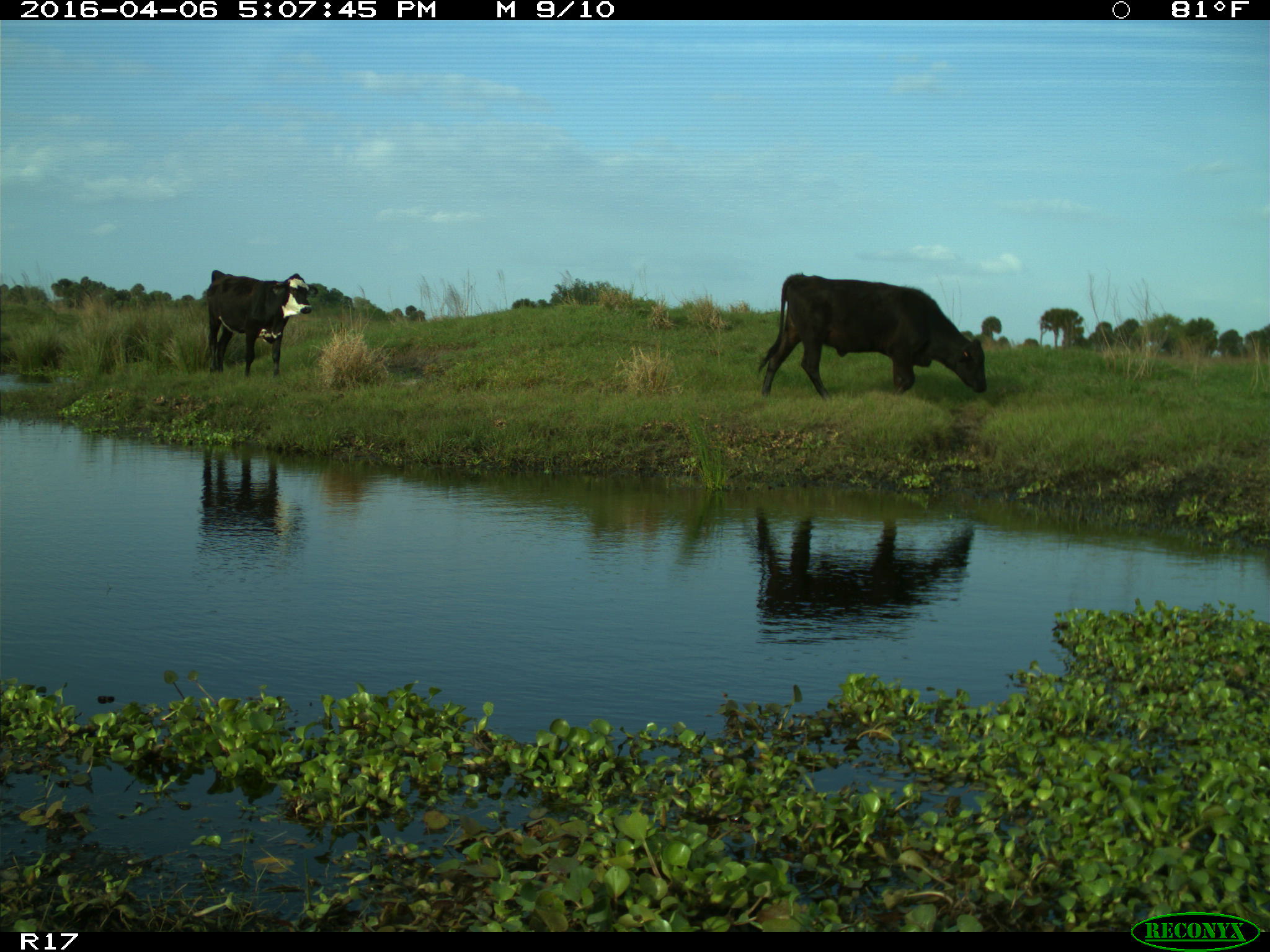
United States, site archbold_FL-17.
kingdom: Animalia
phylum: Chordata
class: Mammalia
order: Artiodactyla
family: Bovidae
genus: Bos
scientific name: Bos taurus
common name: domestic cow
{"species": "Bos taurus (domestic cow)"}